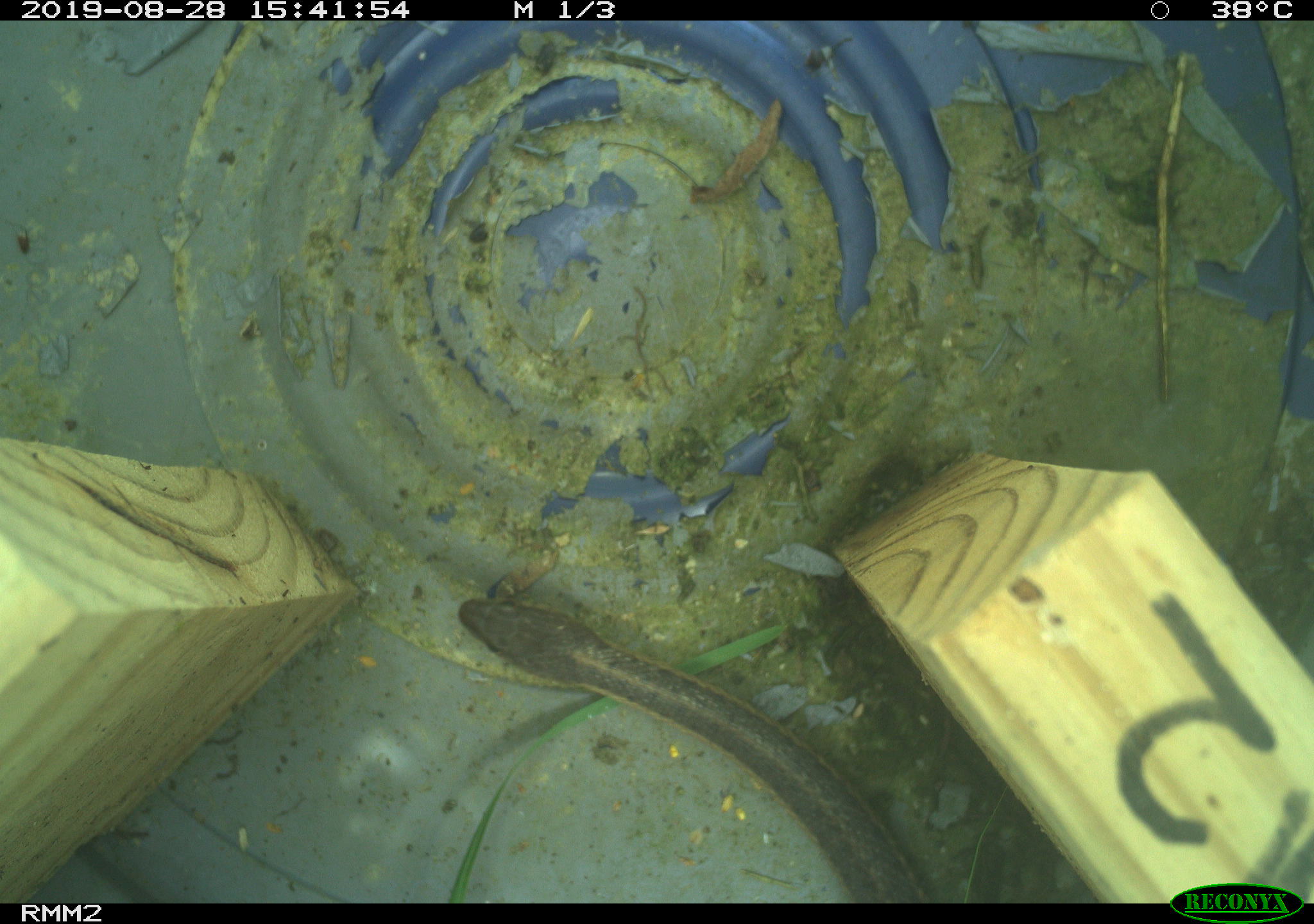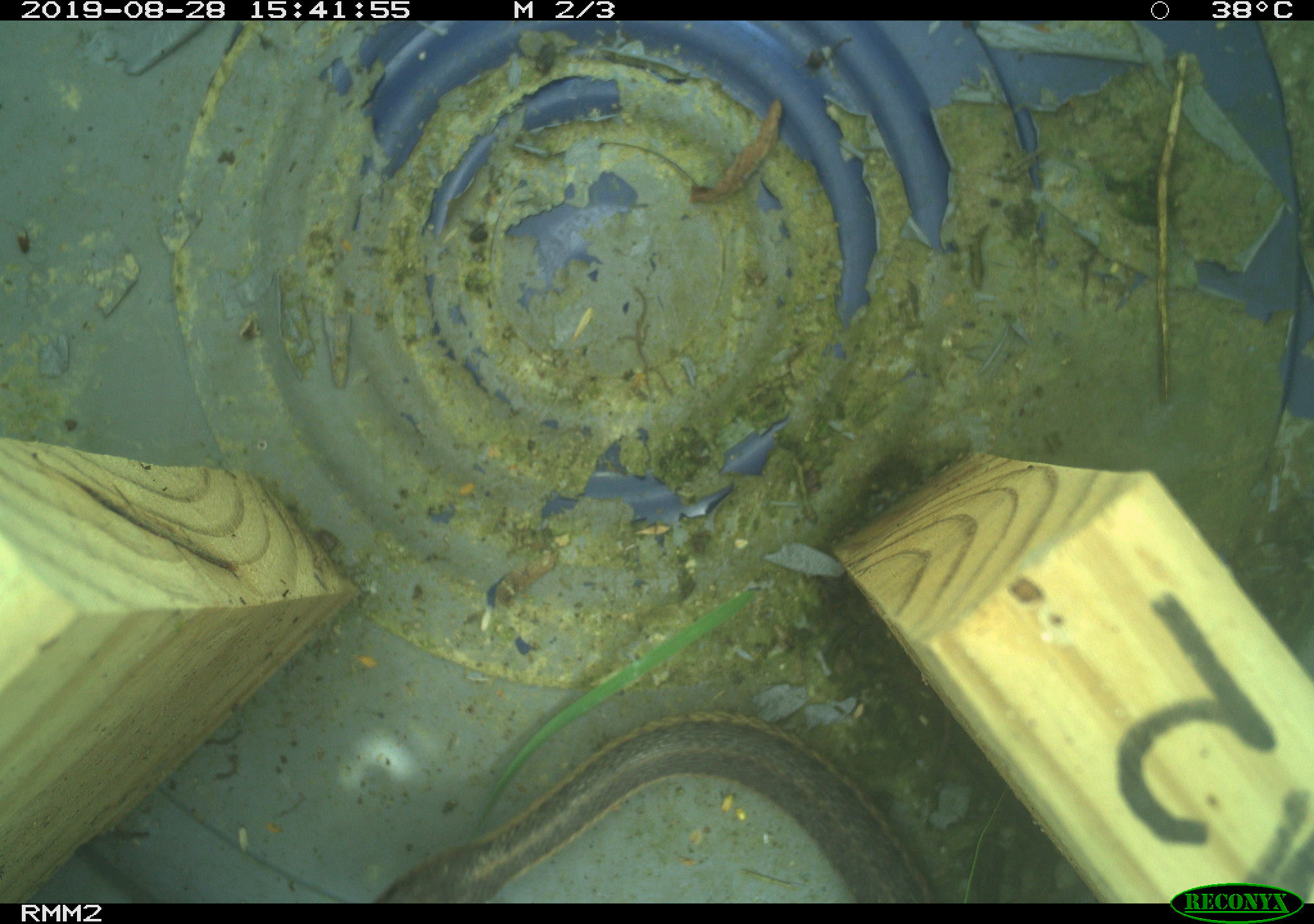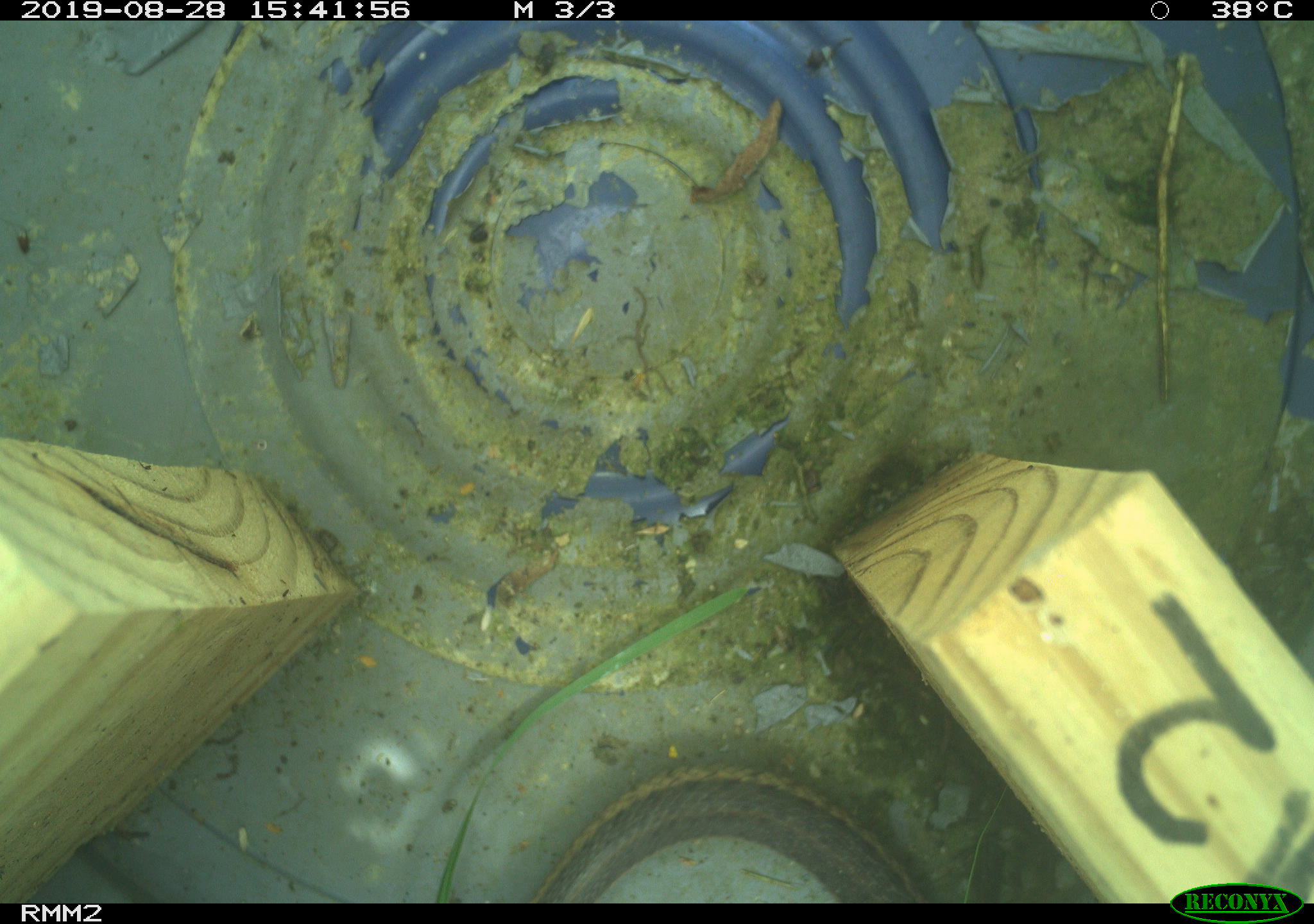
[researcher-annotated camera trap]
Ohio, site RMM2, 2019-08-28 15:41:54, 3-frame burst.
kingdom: Animalia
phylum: Chordata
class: Reptilia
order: Squamata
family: Colubridae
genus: Thamnophis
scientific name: Thamnophis sirtalis sirtalis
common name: eastern gartersnake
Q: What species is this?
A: Eastern gartersnake (Thamnophis sirtalis sirtalis).